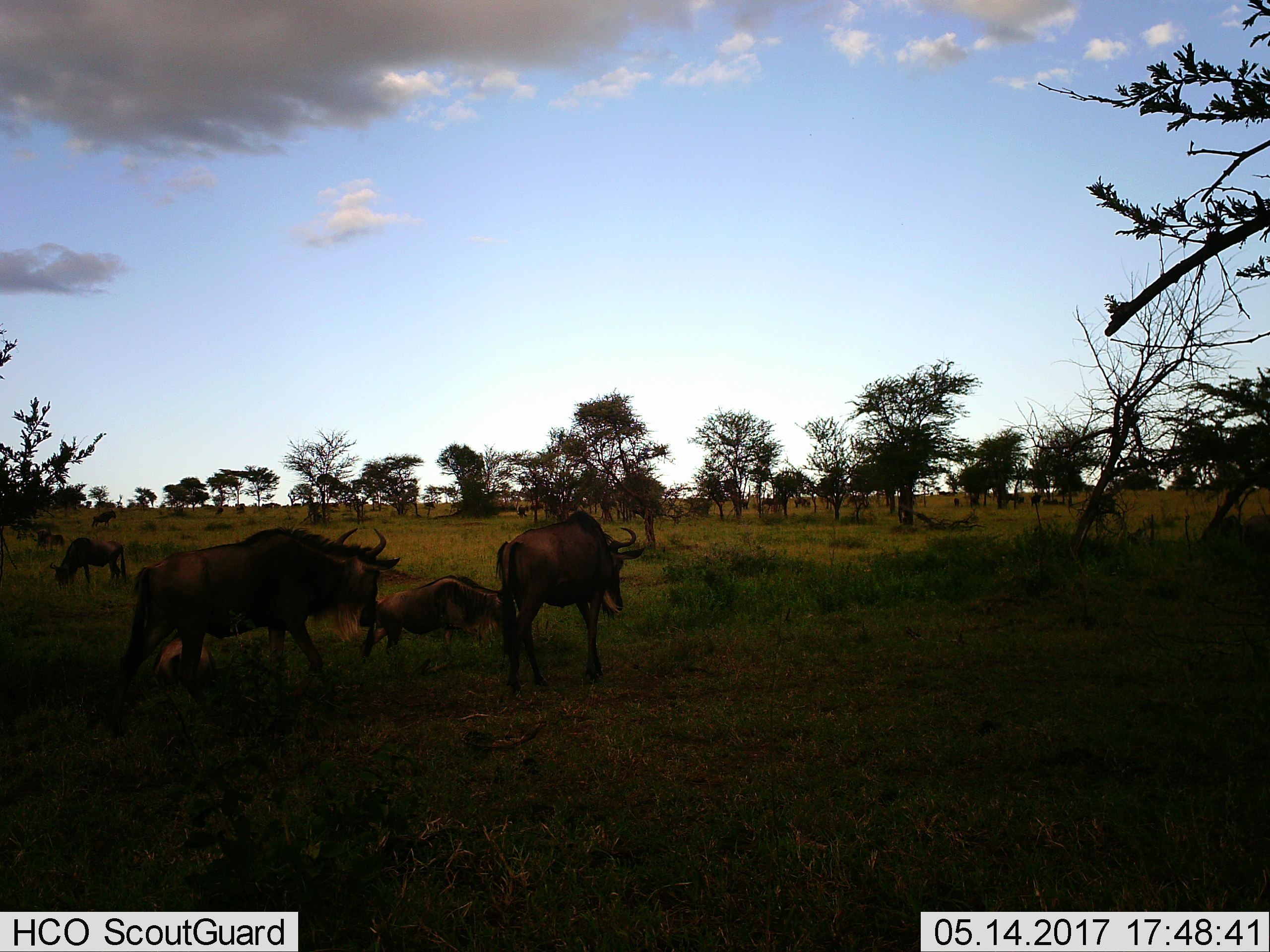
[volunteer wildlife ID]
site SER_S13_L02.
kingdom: Animalia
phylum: Chordata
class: Mammalia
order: Artiodactyla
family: Bovidae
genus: Connochaetes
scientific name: Connochaetes taurinus taurinus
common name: blue wildebeest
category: wildebeestblue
Wildebeestblue (blue wildebeest) (Connochaetes taurinus taurinus), count 6. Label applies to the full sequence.